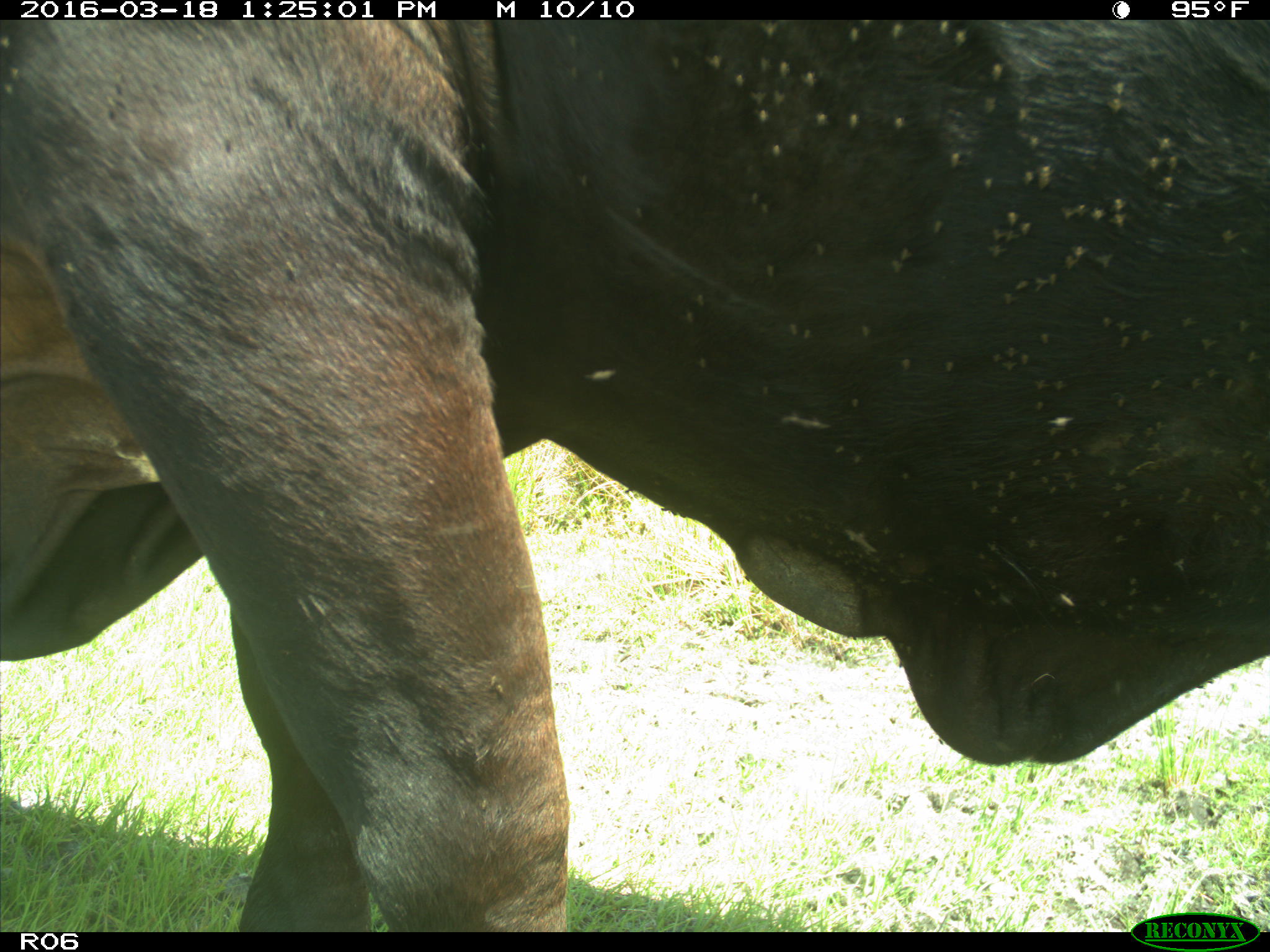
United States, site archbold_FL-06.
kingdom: Animalia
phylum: Chordata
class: Mammalia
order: Artiodactyla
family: Bovidae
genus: Bos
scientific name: Bos taurus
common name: domestic cow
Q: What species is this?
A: Bos taurus (domestic cow).